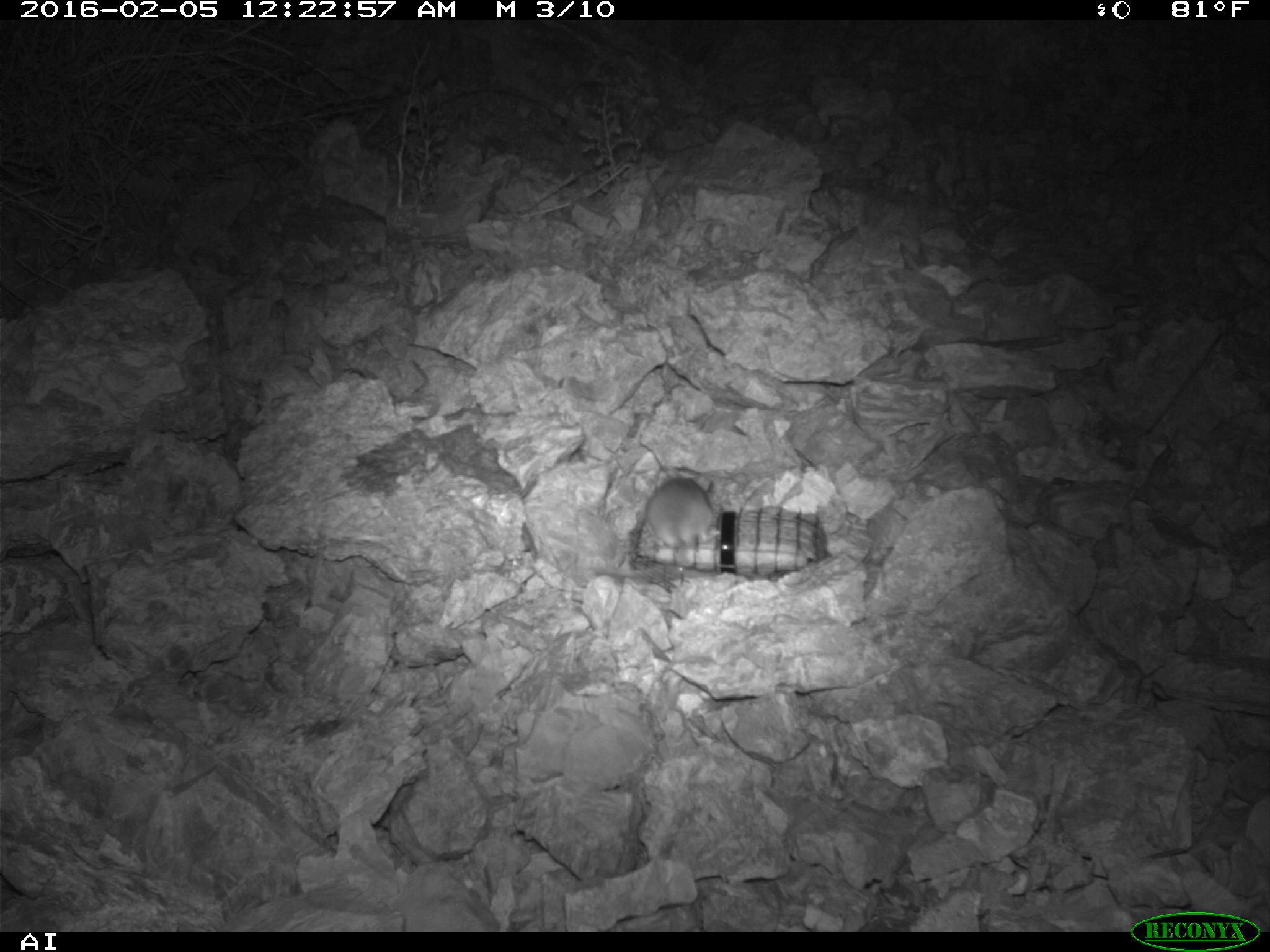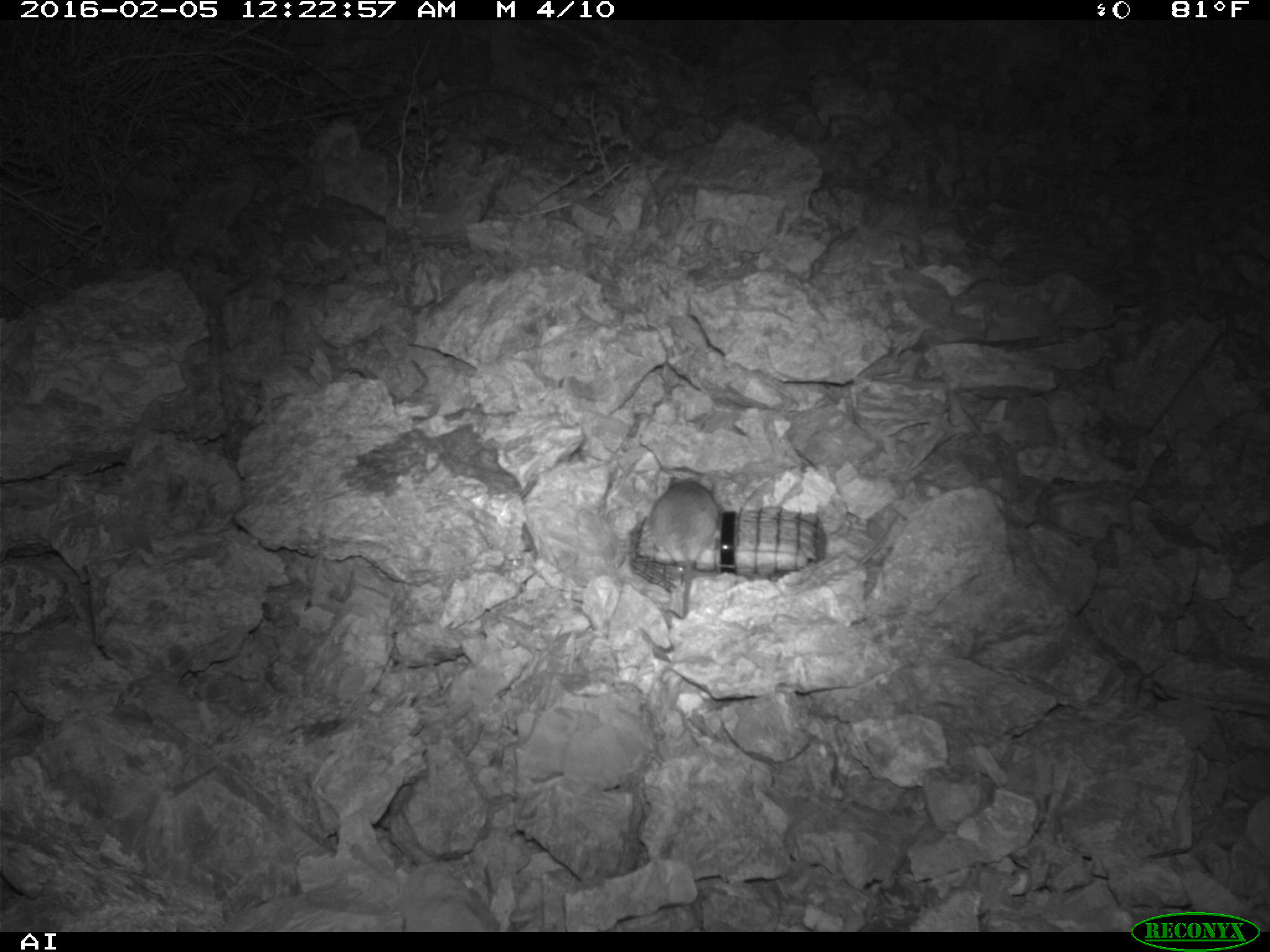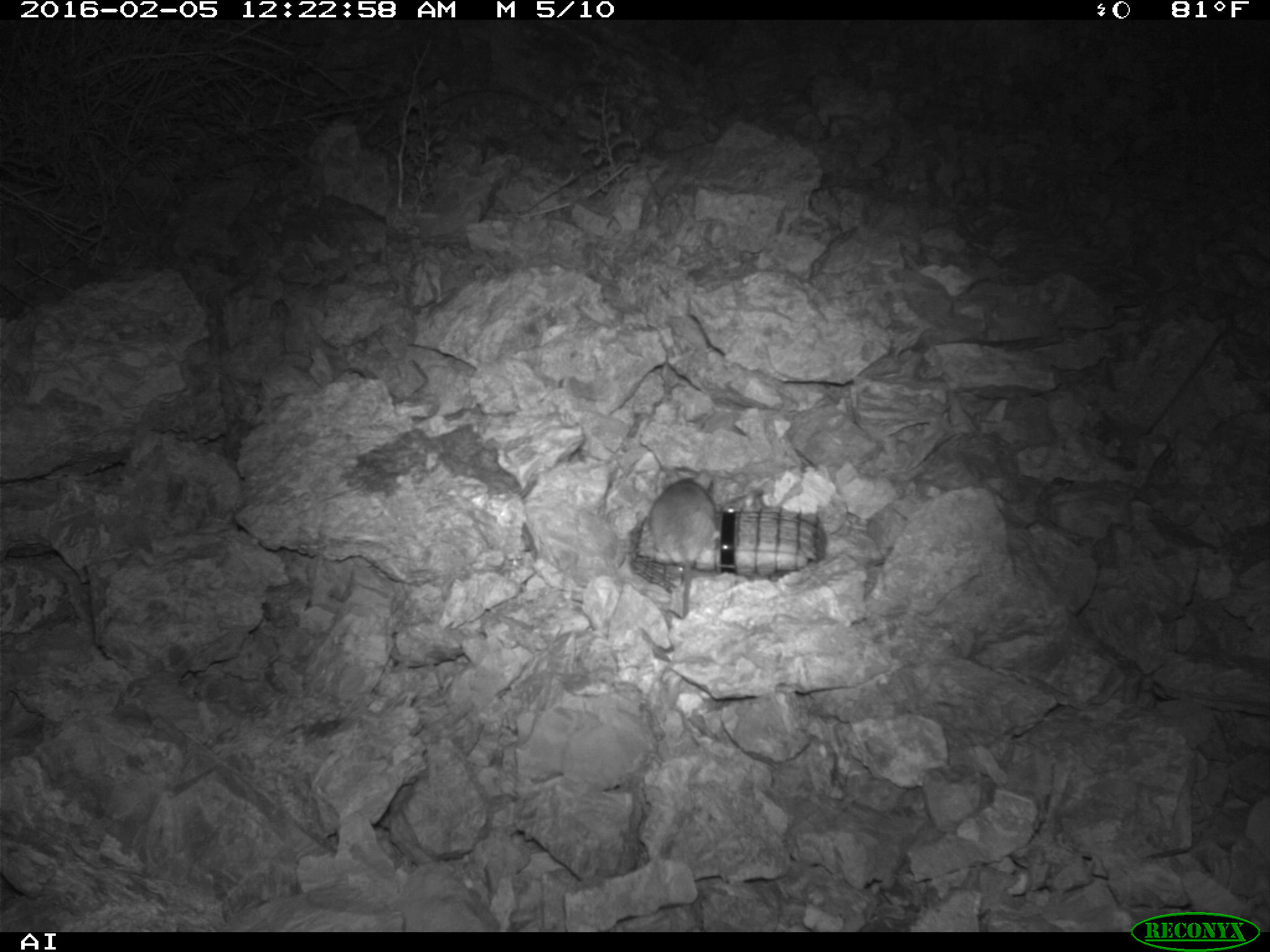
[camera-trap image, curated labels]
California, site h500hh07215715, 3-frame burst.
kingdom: Animalia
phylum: Chordata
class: Mammalia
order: Rodentia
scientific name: Rodentia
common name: rodent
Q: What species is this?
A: Rodent (Rodentia).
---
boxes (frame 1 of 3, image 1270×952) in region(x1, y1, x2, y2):
rodent: region(598, 477, 716, 580)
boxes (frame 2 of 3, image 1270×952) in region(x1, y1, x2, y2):
rodent: region(651, 471, 714, 621)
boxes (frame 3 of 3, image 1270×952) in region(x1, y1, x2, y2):
rodent: region(647, 469, 716, 619)